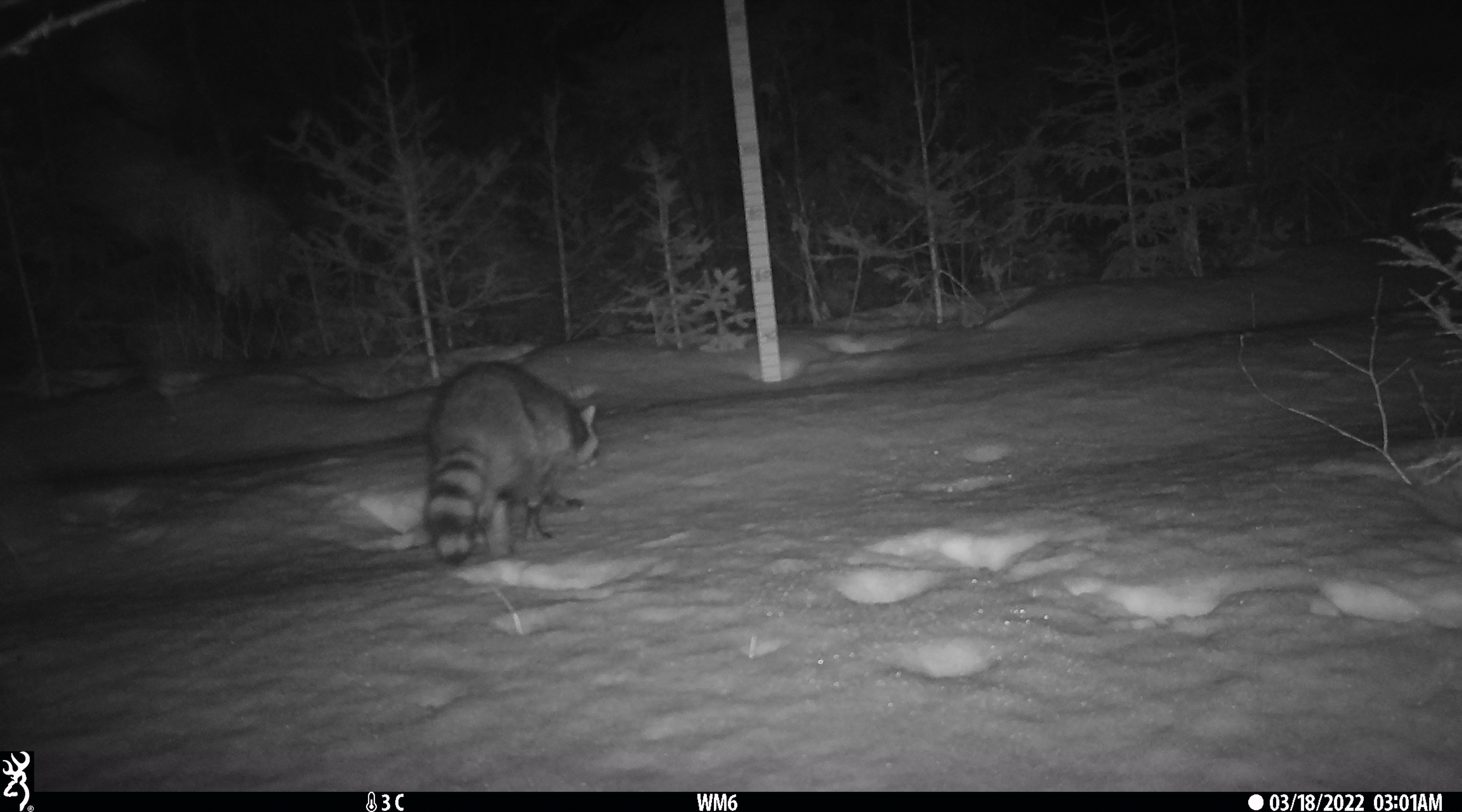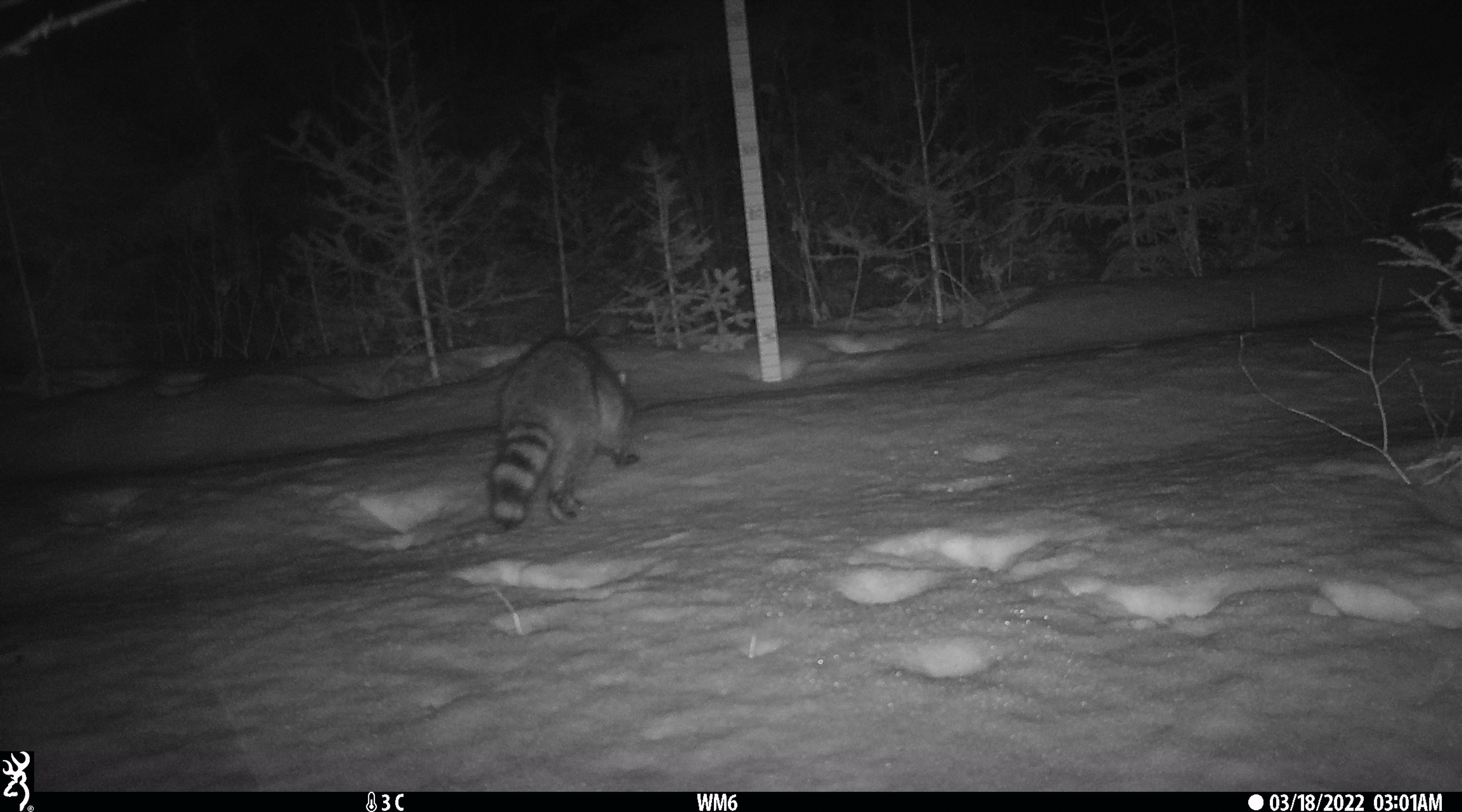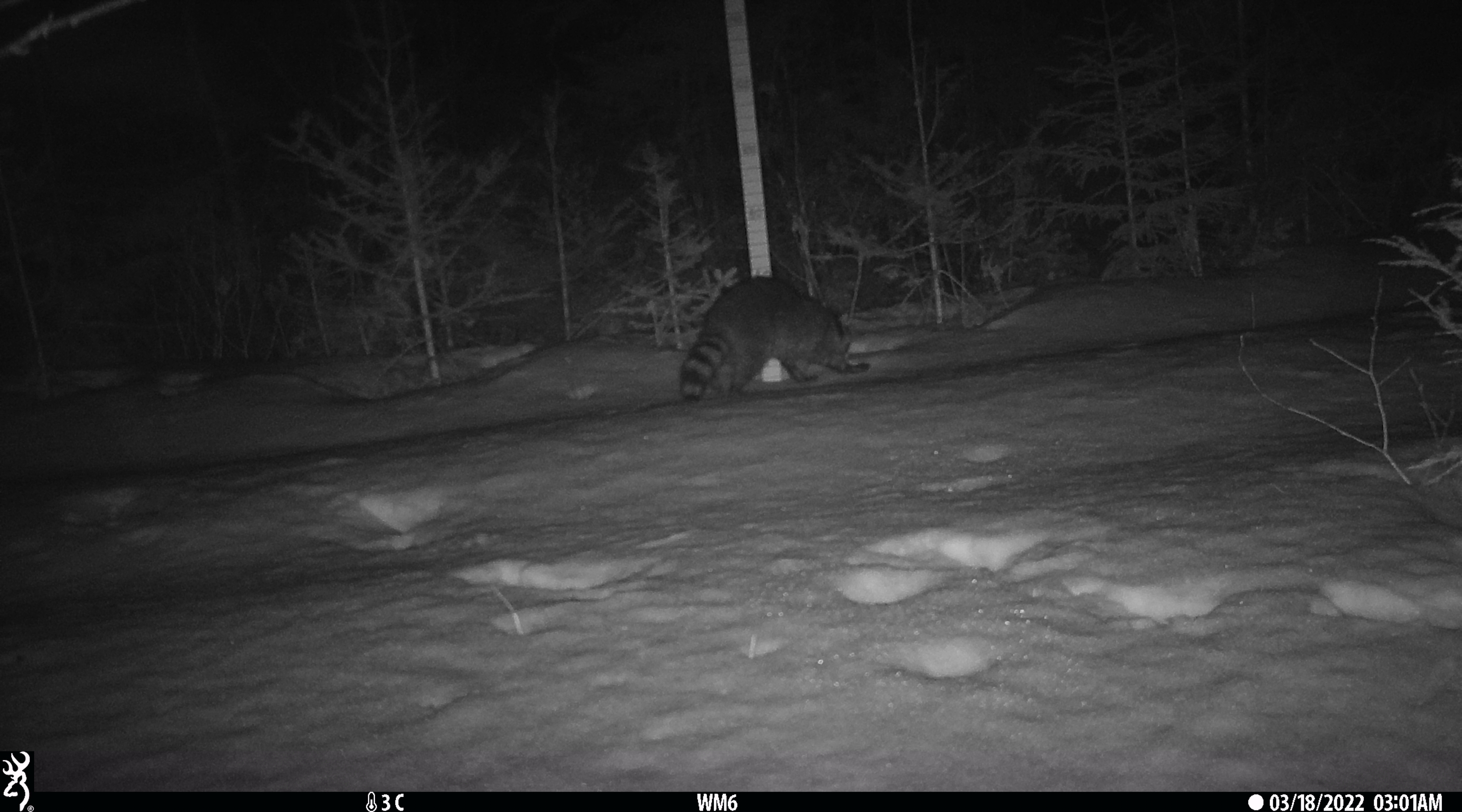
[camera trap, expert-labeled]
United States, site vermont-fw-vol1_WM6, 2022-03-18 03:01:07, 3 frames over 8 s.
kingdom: Animalia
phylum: Chordata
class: Mammalia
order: Carnivora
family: Procyonidae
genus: Procyon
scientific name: Procyon lotor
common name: raccoon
Raccoon (Procyon lotor).